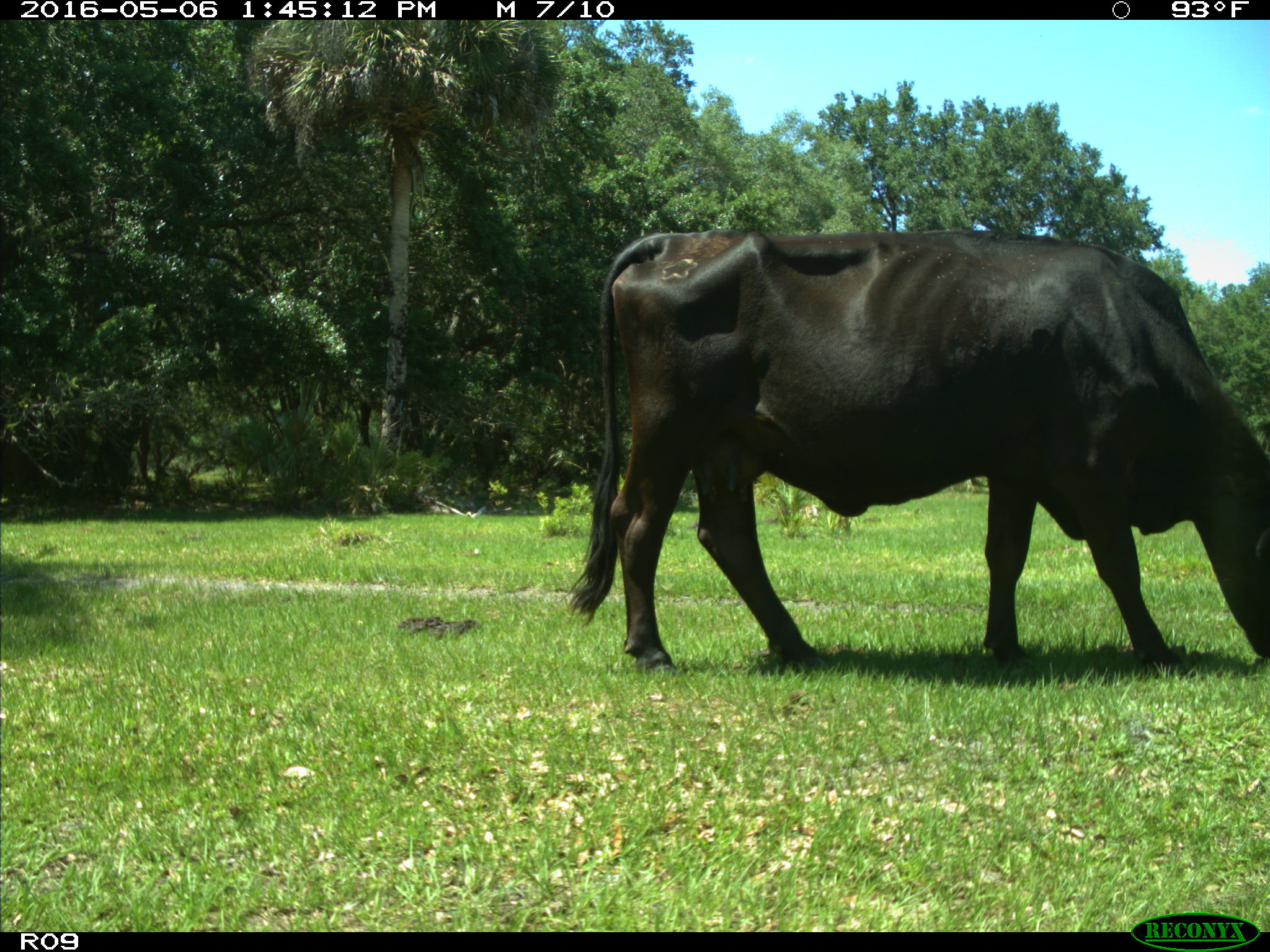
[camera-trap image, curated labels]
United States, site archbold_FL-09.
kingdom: Animalia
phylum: Chordata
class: Mammalia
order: Artiodactyla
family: Bovidae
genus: Bos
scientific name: Bos taurus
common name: domestic cow